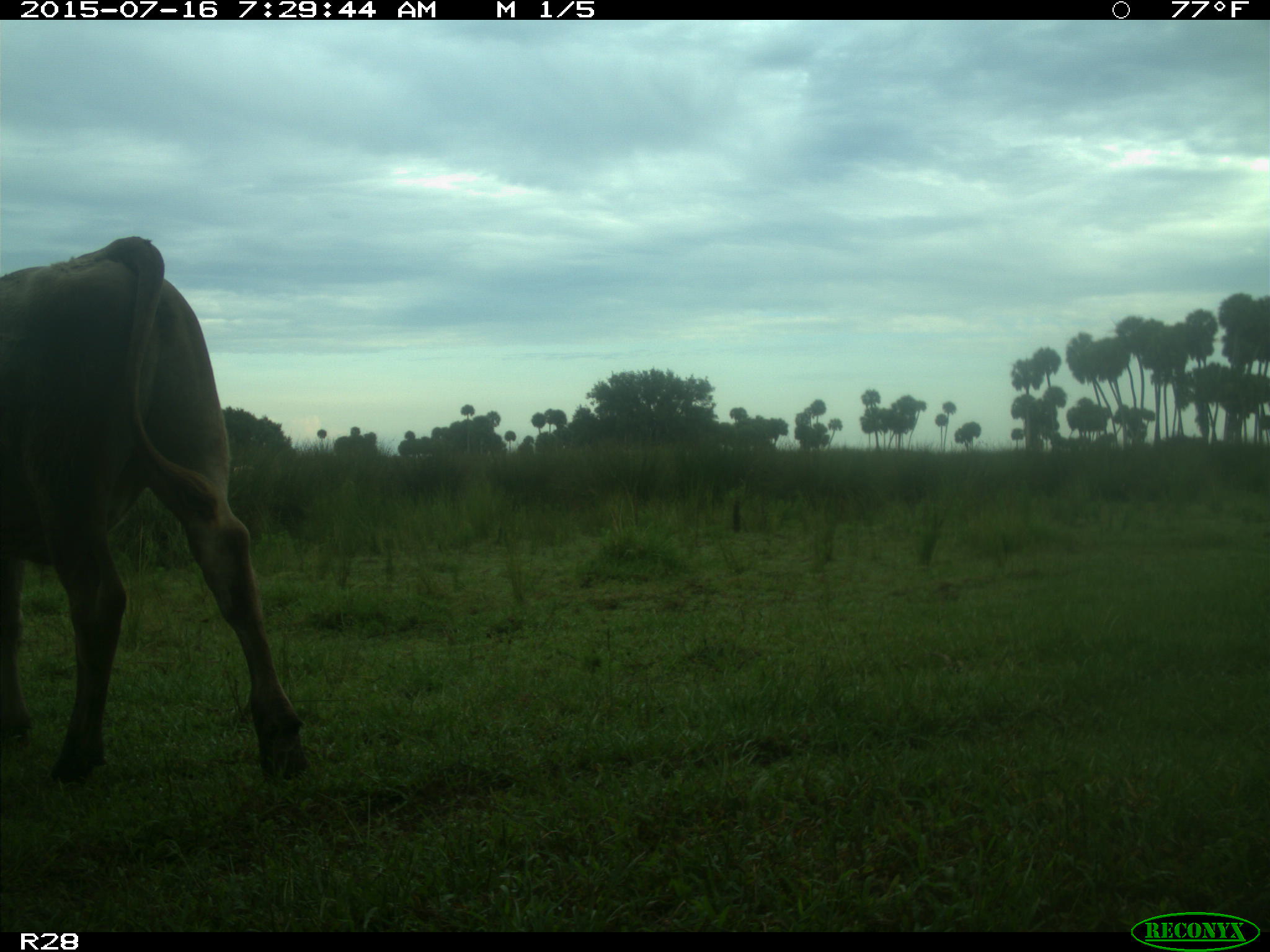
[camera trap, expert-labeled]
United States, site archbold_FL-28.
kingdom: Animalia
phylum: Chordata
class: Mammalia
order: Artiodactyla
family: Bovidae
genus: Bos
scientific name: Bos taurus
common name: domestic cow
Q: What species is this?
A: Bos taurus (domestic cow).